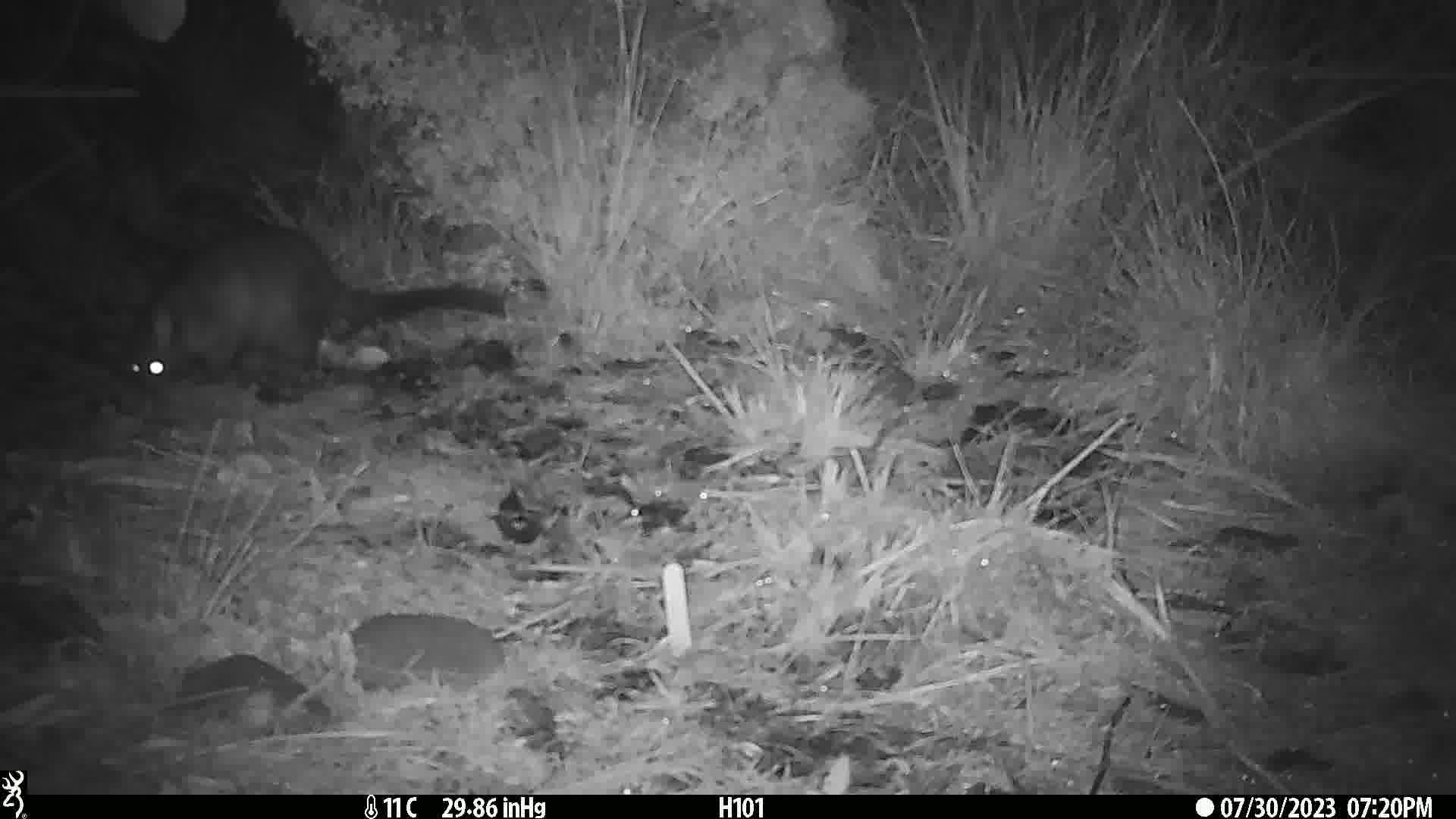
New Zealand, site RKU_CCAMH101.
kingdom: Animalia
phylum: Chordata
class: Mammalia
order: Diprotodontia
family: Phalangeridae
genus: Trichosurus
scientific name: Trichosurus vulpecula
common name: common brushtail possum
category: possum